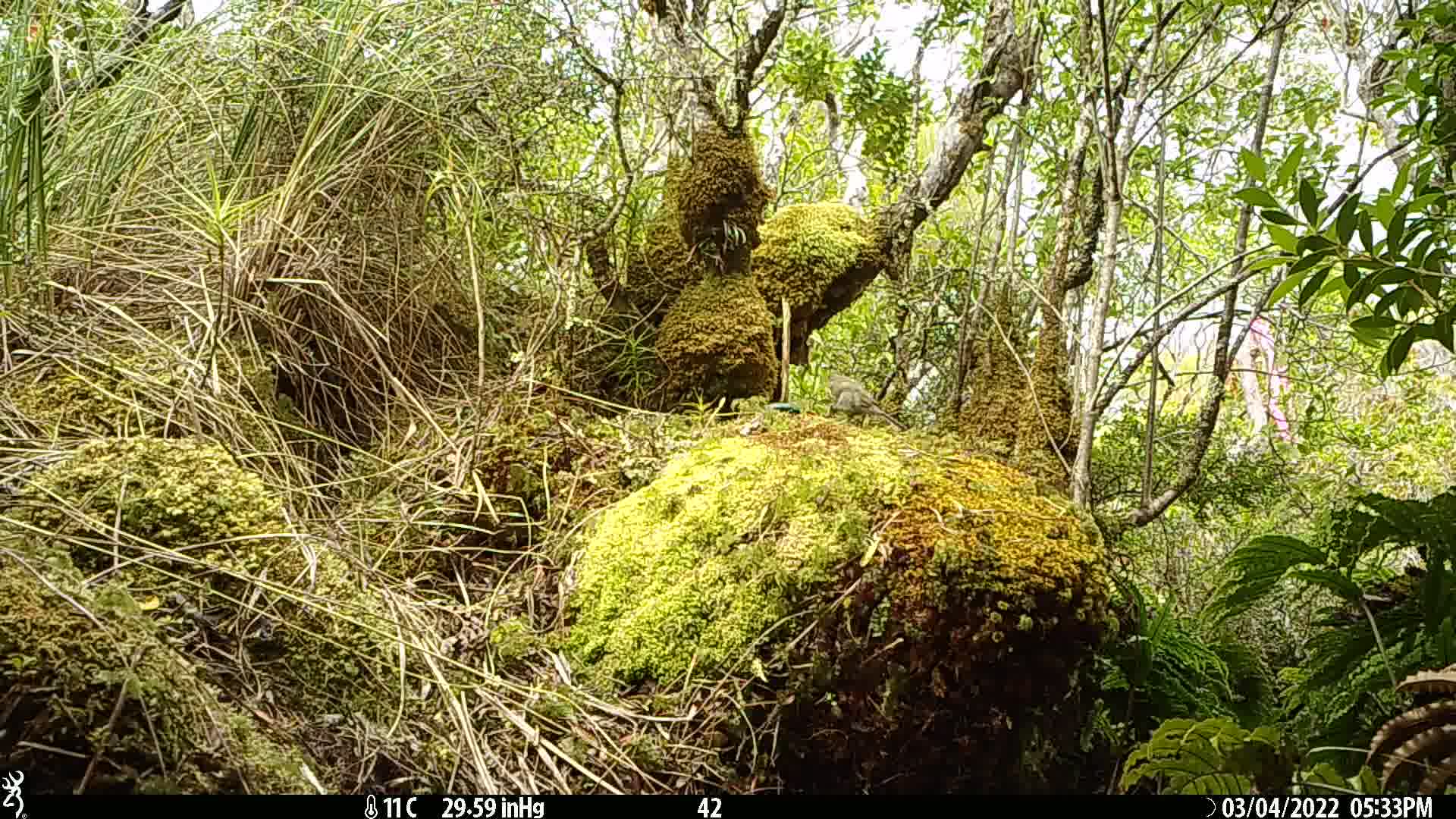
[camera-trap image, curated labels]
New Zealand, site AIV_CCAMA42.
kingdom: Animalia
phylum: Chordata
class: Aves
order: Passeriformes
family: Meliphagidae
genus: Anthornis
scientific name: Anthornis melanura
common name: new zealand bellbird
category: bellbird